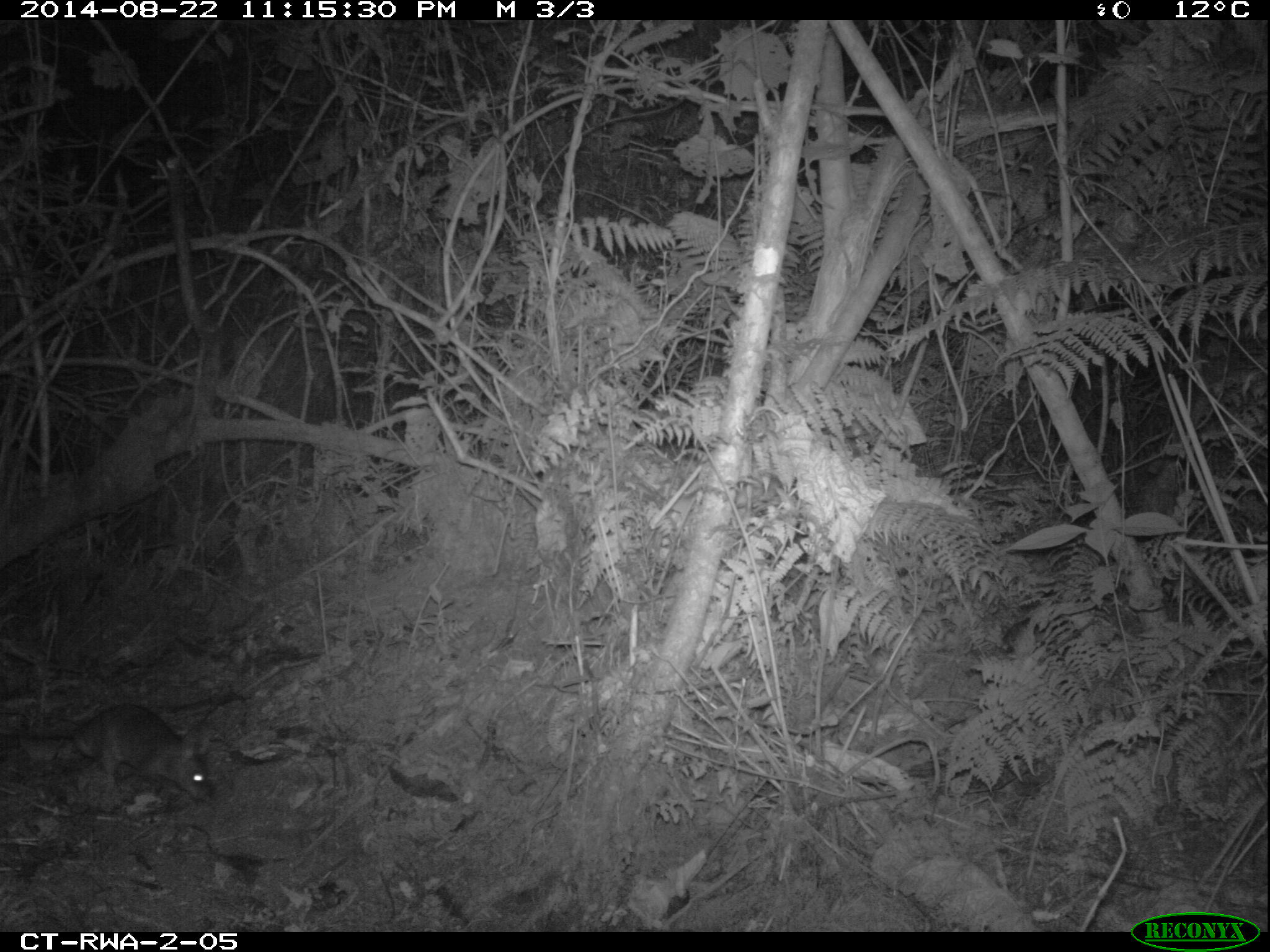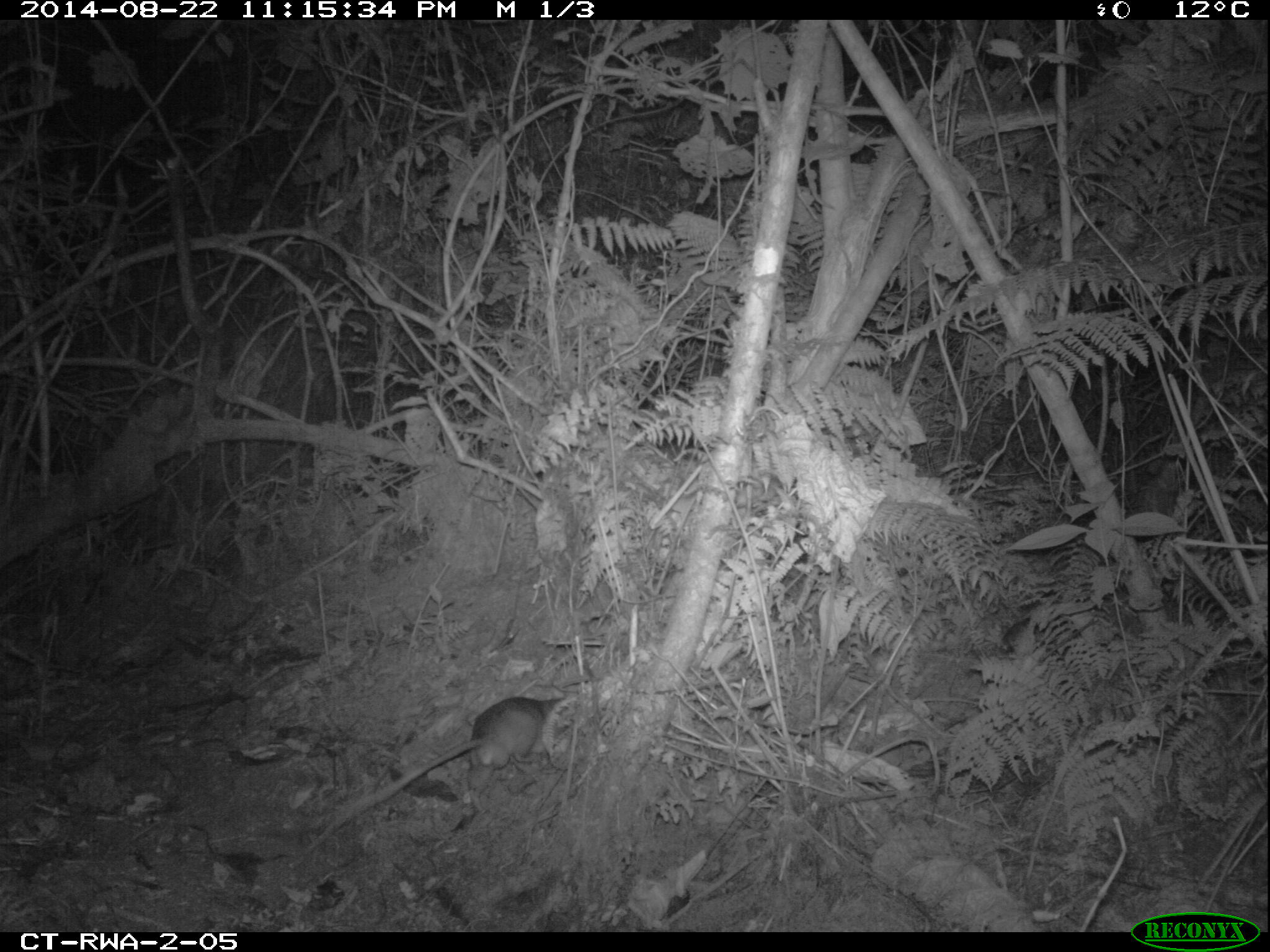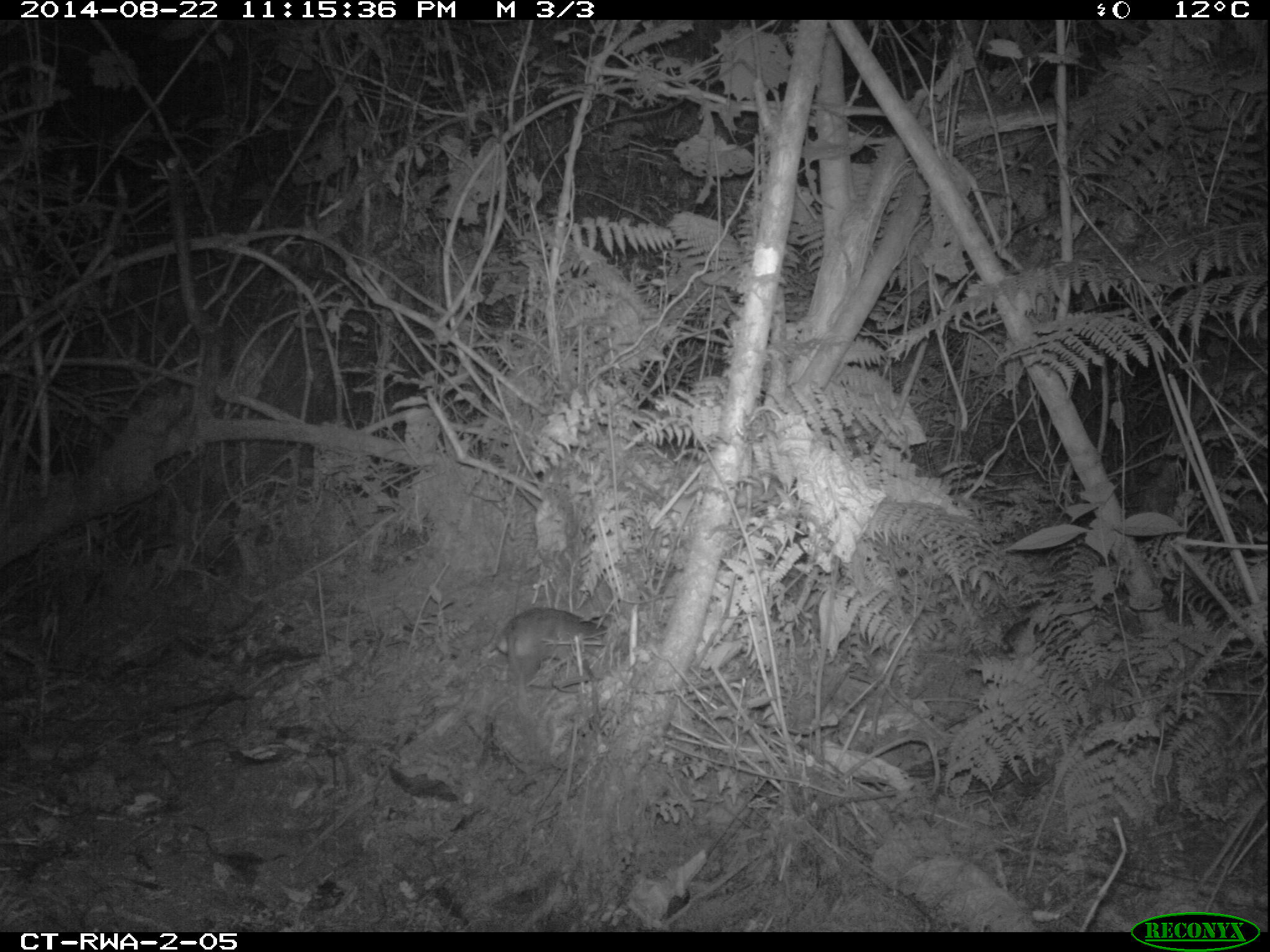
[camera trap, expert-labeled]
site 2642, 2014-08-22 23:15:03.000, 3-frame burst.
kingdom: Animalia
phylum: Chordata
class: Mammalia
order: Rodentia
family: Nesomyidae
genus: Cricetomys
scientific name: Cricetomys gambianus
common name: african giant pouched rat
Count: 1.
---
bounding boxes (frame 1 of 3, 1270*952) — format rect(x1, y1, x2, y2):
cricetomys gambianus: rect(0, 697, 218, 812)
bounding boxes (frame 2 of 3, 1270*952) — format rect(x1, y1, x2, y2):
cricetomys gambianus: rect(339, 695, 570, 826)